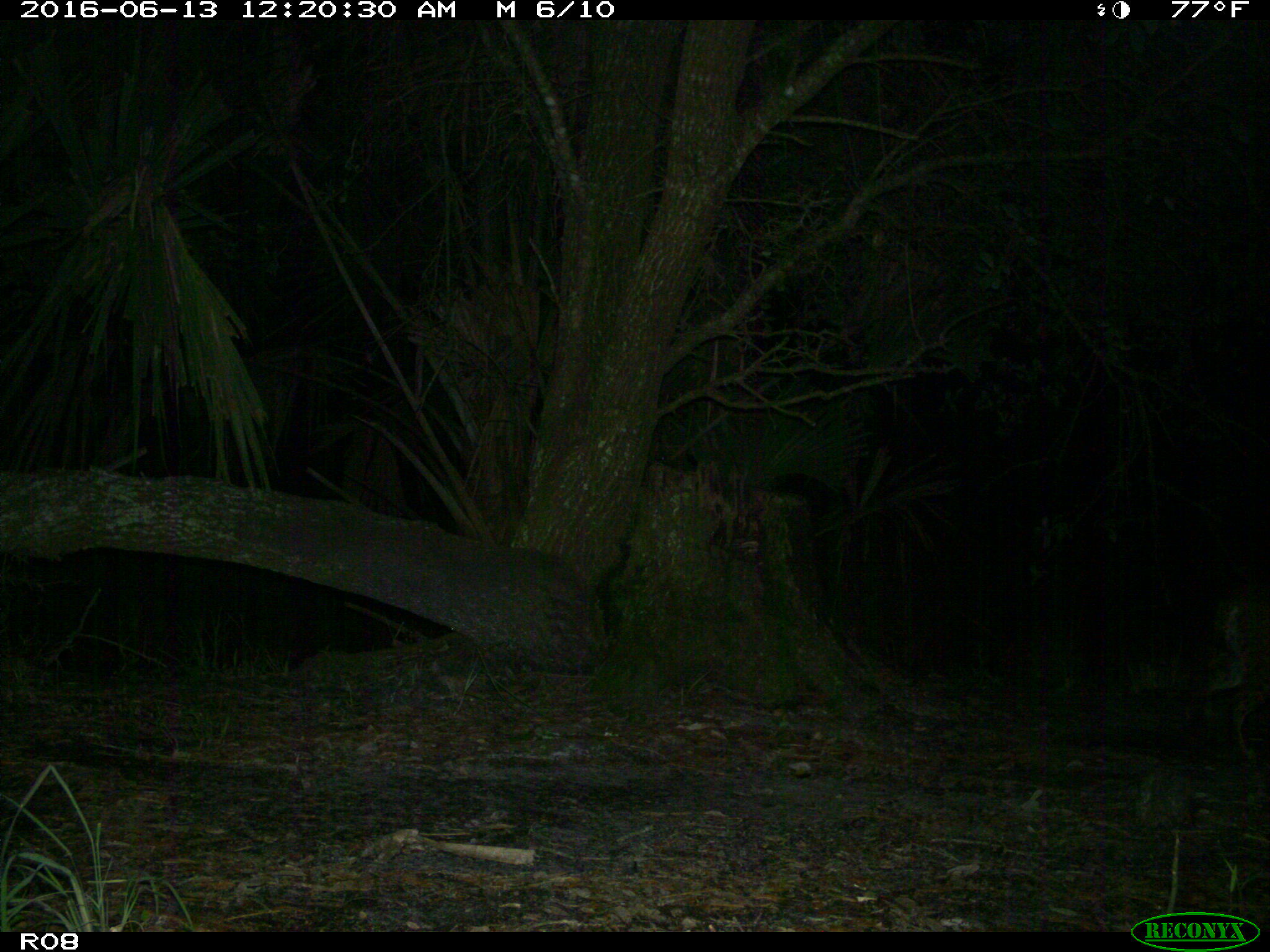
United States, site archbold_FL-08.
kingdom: Animalia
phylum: Chordata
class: Mammalia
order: Carnivora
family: Felidae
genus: Lynx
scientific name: Lynx rufus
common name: bobcat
Lynx rufus (bobcat).